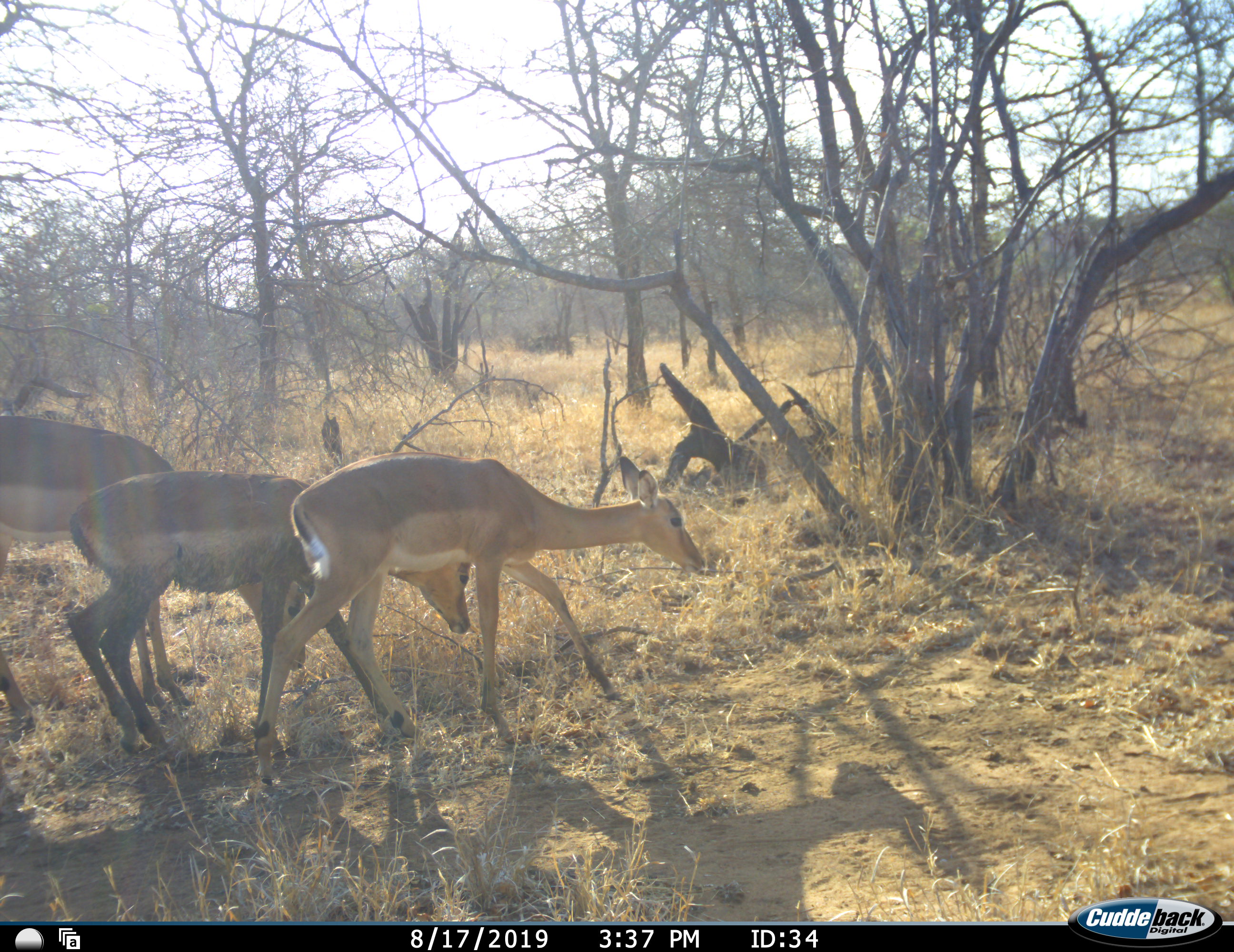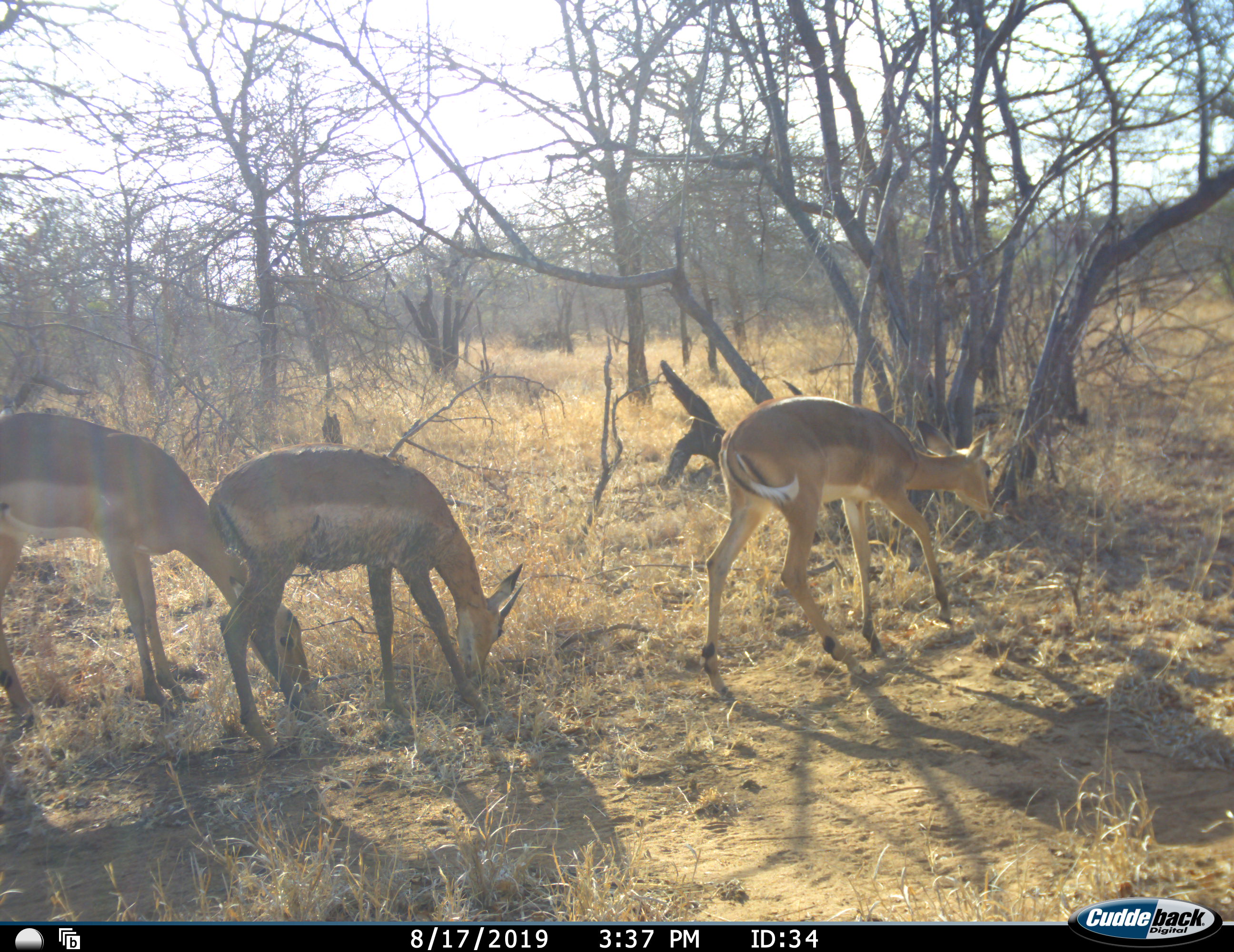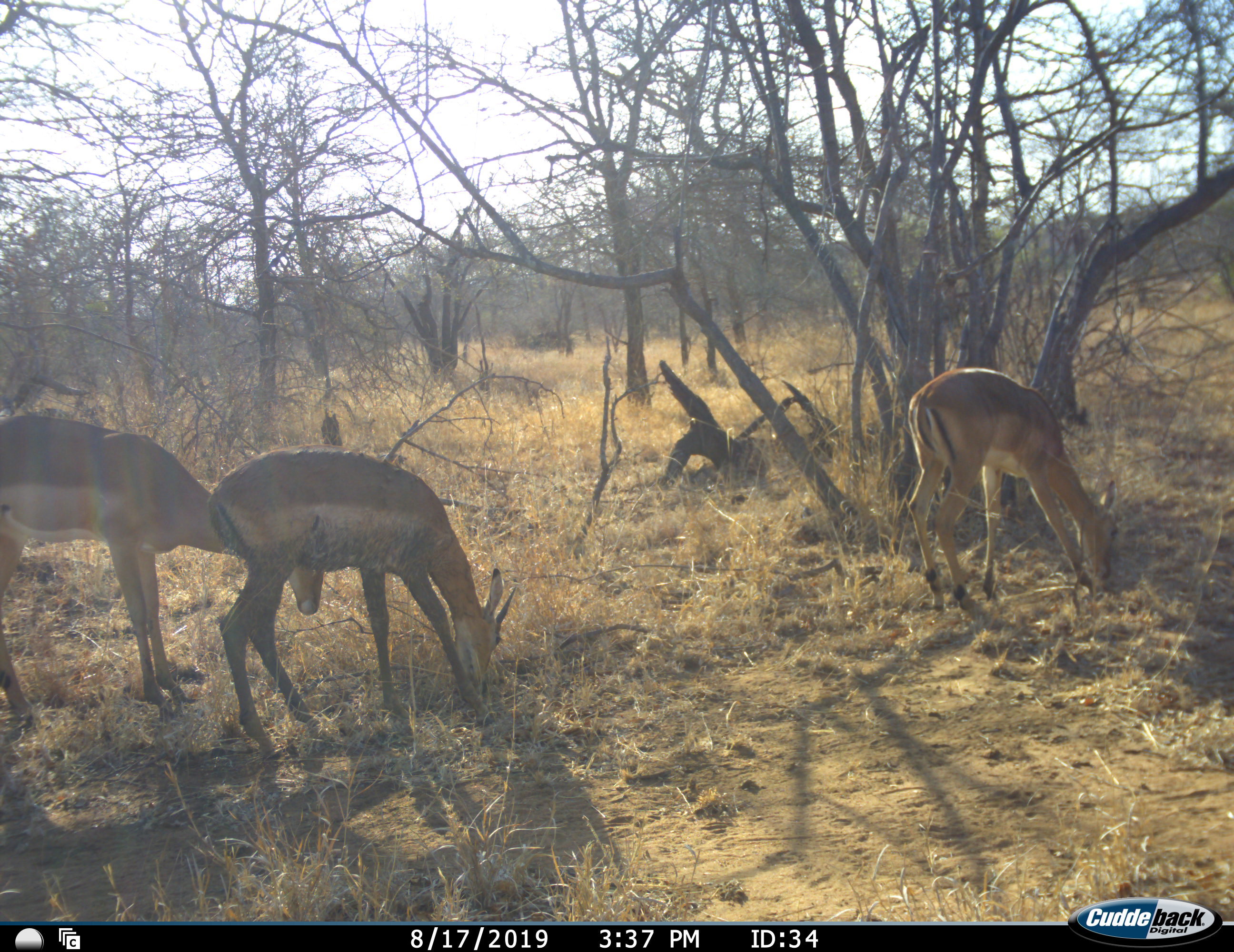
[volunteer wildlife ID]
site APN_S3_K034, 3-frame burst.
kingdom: Animalia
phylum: Chordata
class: Mammalia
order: Artiodactyla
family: Bovidae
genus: Aepyceros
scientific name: Aepyceros melampus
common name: impala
Impala (Aepyceros melampus), count 3. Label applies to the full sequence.